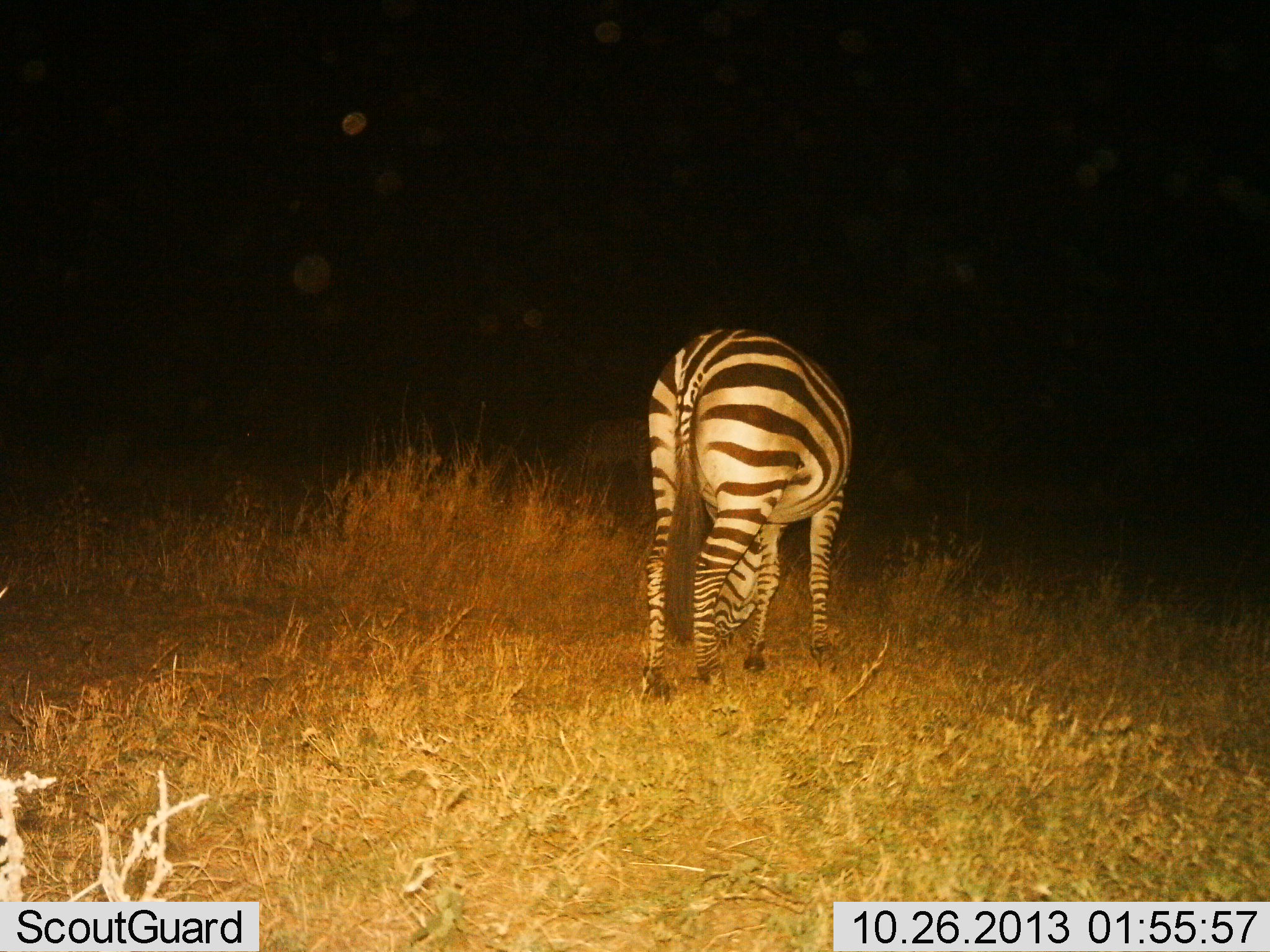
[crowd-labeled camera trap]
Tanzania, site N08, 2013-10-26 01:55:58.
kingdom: Animalia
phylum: Chordata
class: Mammalia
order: Perissodactyla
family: Equidae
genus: Equus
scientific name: Equus quagga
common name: plains zebra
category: zebra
Zebra (plains zebra) (Equus quagga), count 1. Behavior (volunteer vote fractions): standing 29%, resting 0%, moving 0%, interacting 0%. Young present (vote fraction): 0%. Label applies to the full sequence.